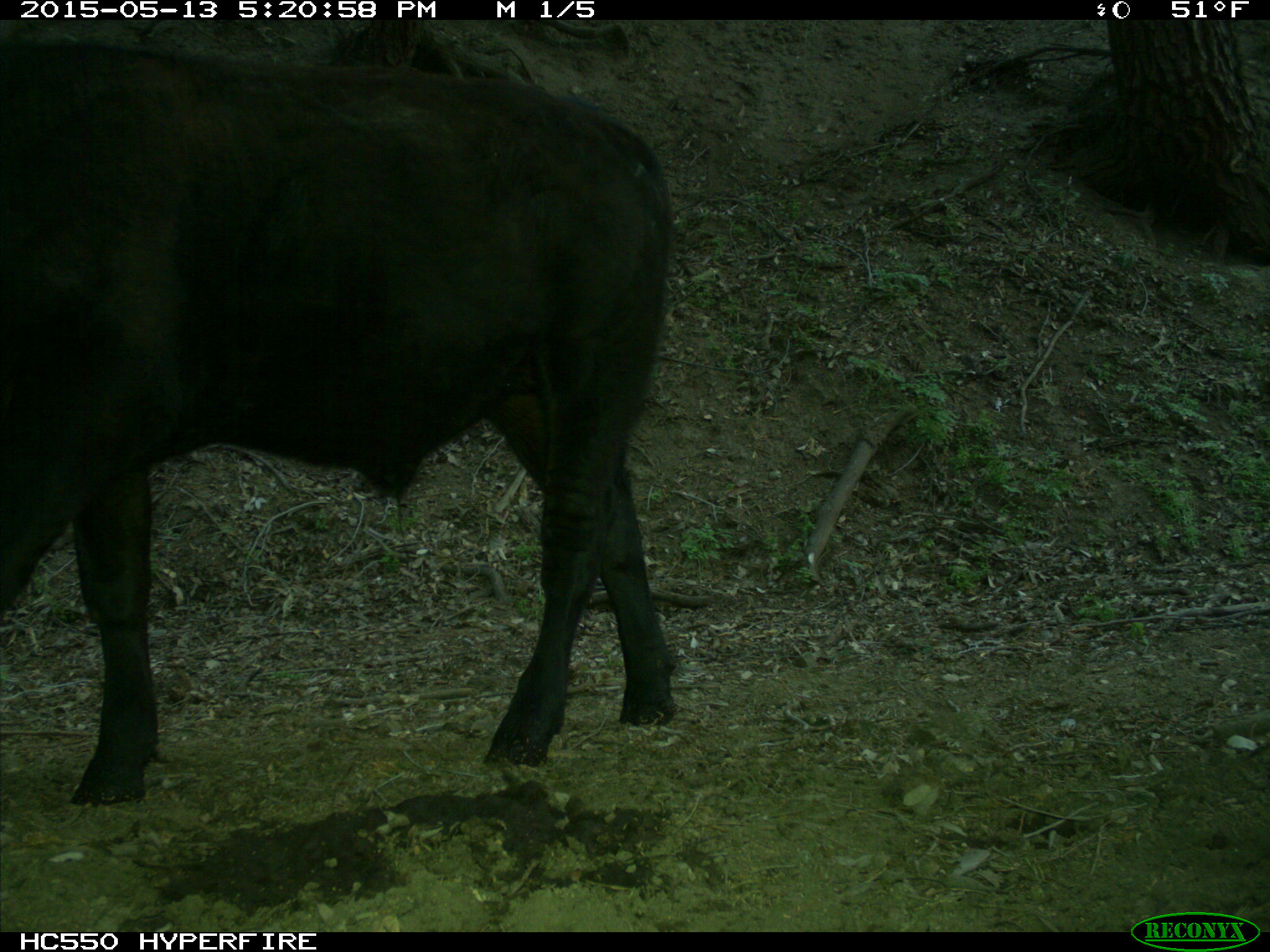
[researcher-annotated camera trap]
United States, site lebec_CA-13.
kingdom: Animalia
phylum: Chordata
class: Mammalia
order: Artiodactyla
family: Bovidae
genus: Bos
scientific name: Bos taurus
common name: domestic cow